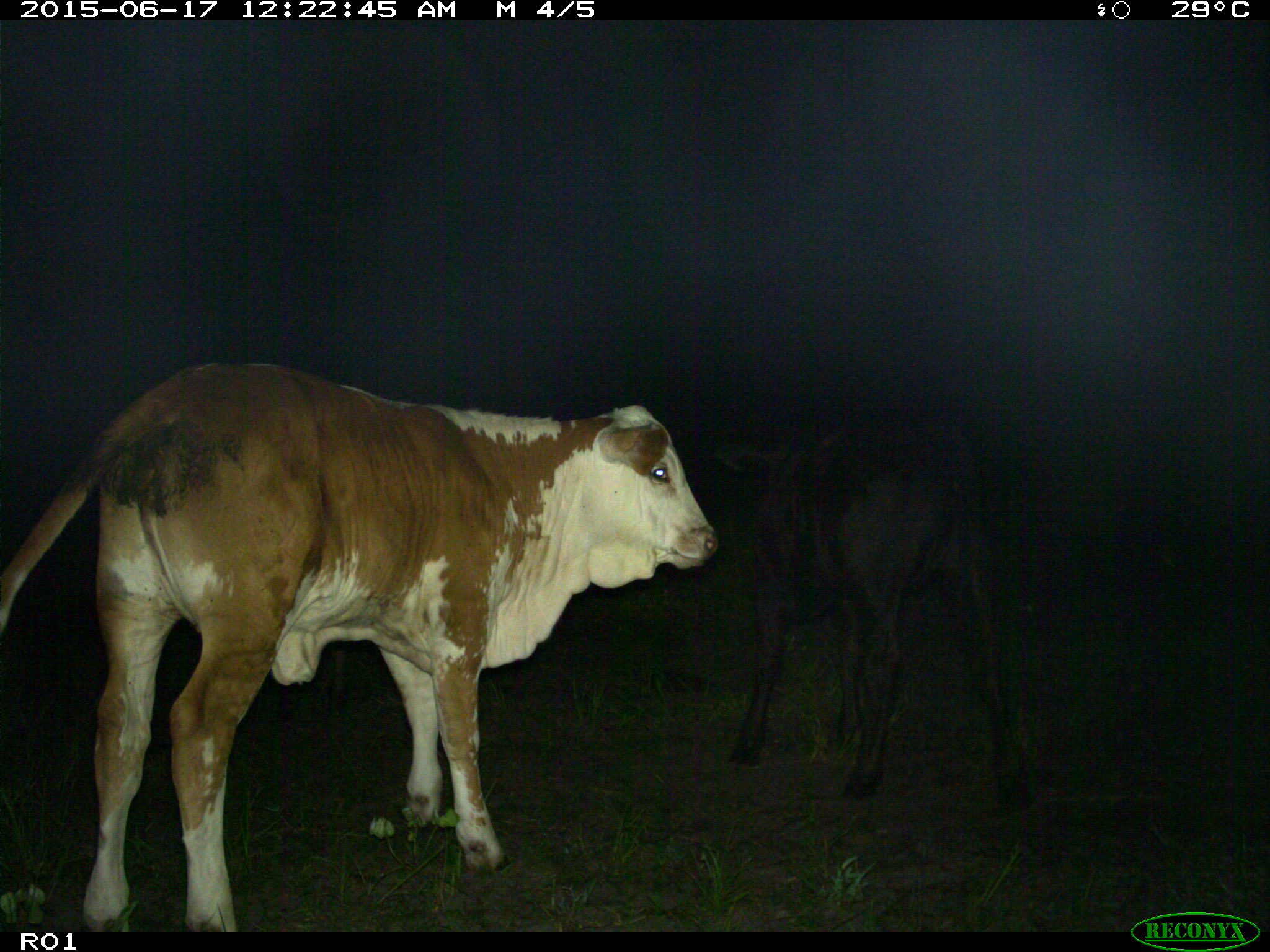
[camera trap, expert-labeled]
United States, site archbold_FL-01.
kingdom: Animalia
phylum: Chordata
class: Mammalia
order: Artiodactyla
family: Bovidae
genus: Bos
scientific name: Bos taurus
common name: domestic cow